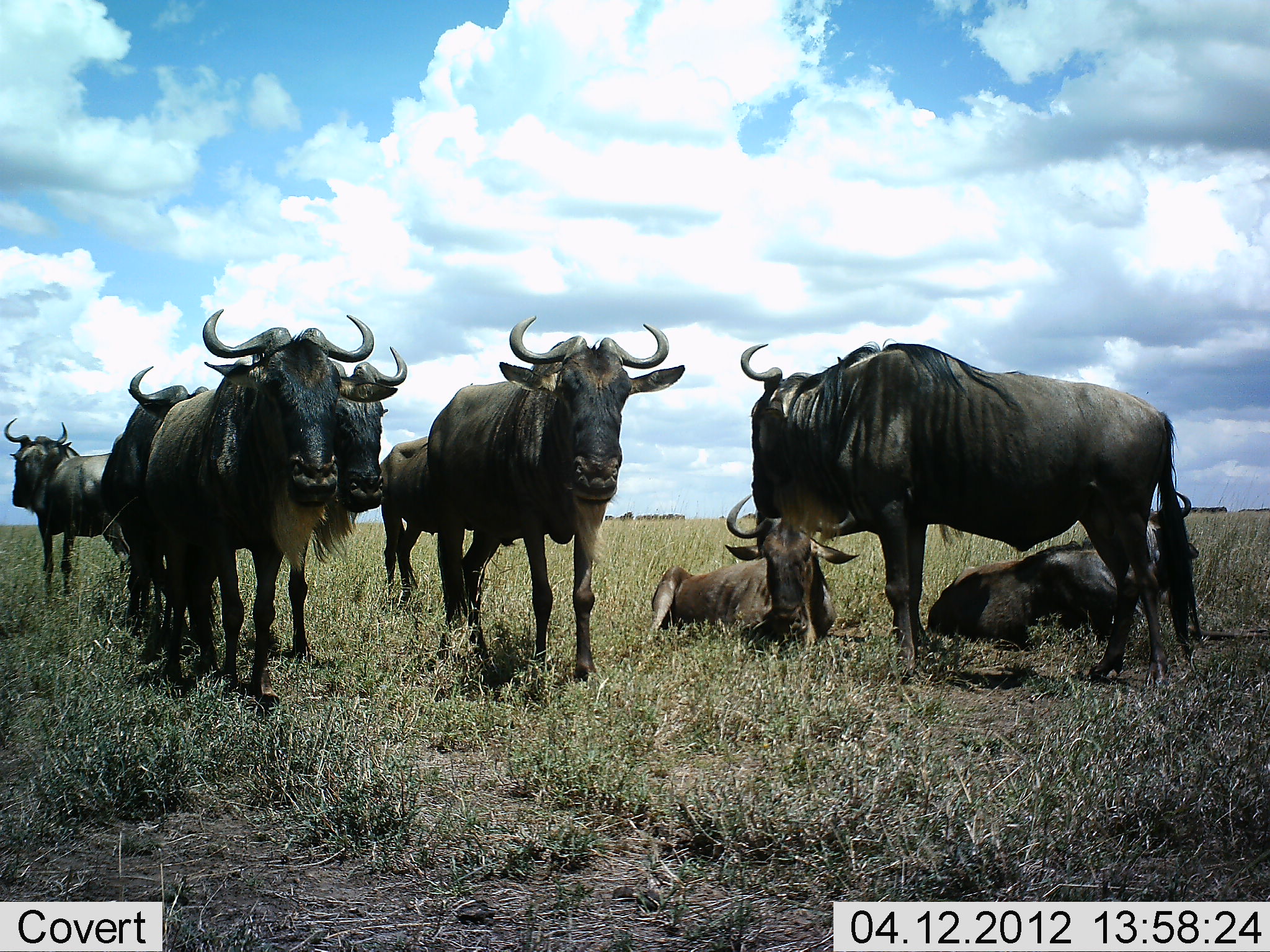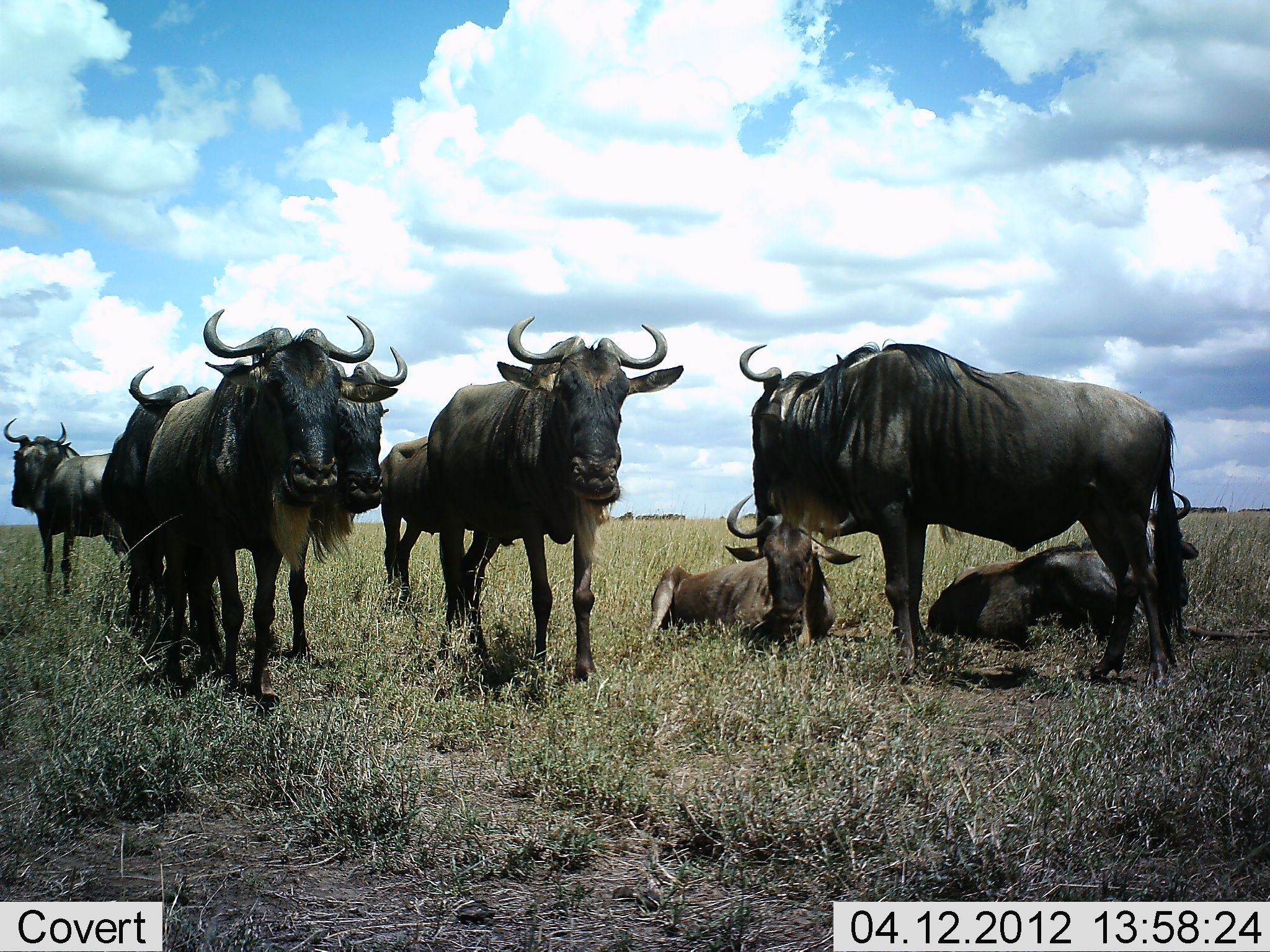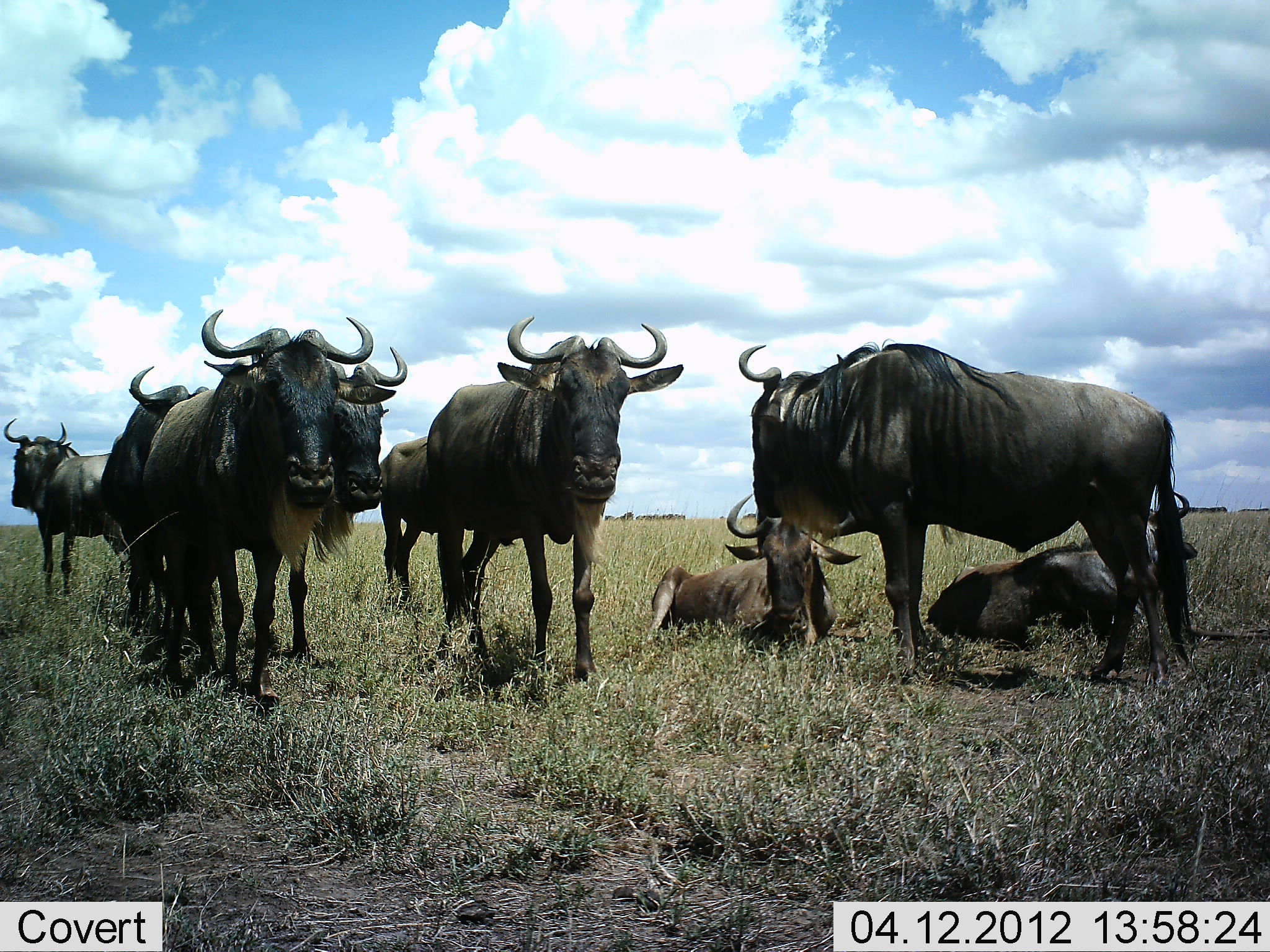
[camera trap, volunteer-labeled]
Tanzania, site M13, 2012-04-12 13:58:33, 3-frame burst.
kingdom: Animalia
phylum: Chordata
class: Mammalia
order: Artiodactyla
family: Bovidae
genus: Connochaetes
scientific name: Connochaetes taurinus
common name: blue wildebeest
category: wildebeest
Wildebeest (blue wildebeest) (Connochaetes taurinus), count 9. Behavior (volunteer vote fractions): standing 75%, resting 75%, moving 6%, interacting 0%. Young present (vote fraction): 0%. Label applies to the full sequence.